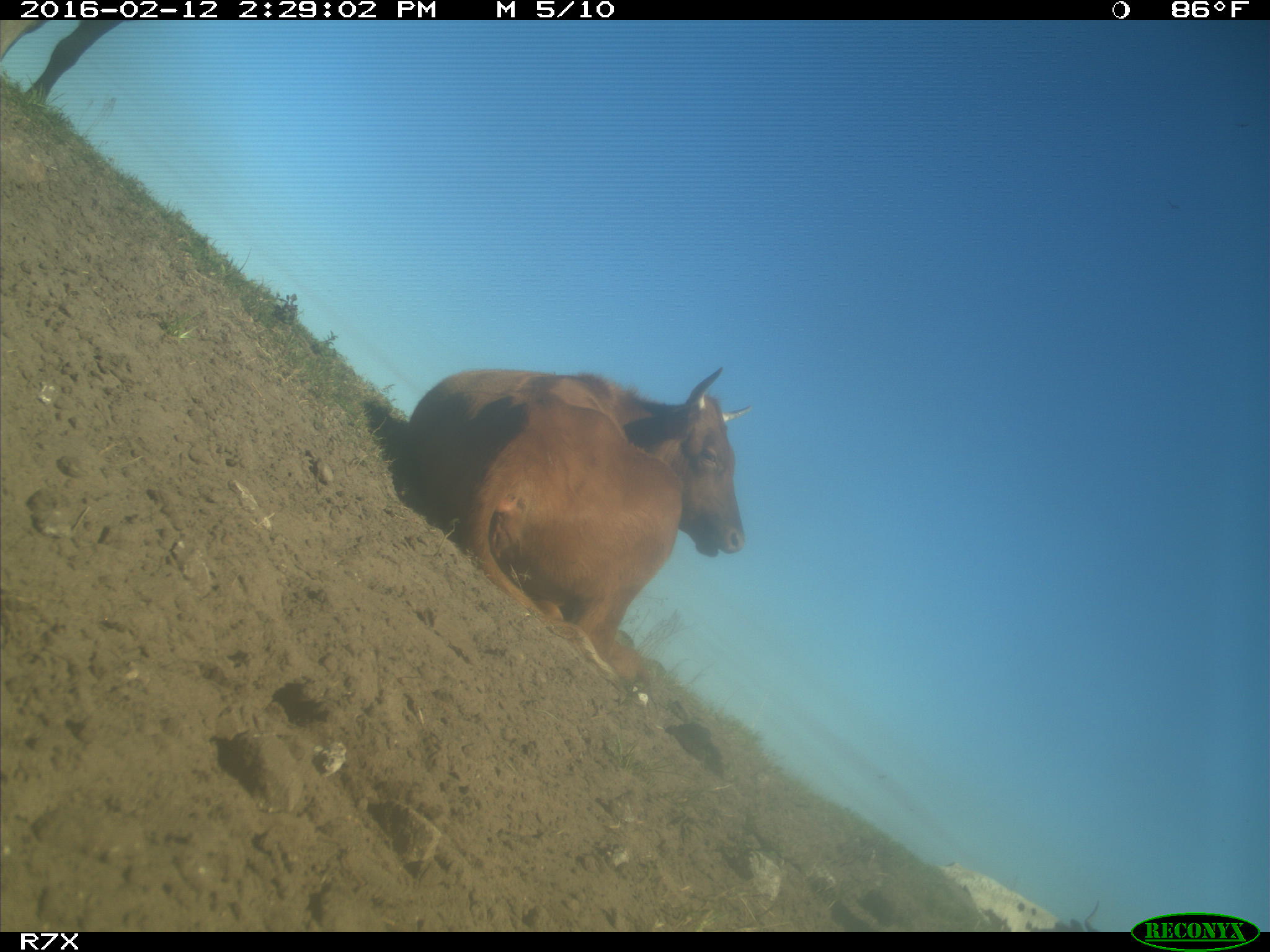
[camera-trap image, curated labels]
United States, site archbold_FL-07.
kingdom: Animalia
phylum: Chordata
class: Mammalia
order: Artiodactyla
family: Bovidae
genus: Bos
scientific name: Bos taurus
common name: domestic cow